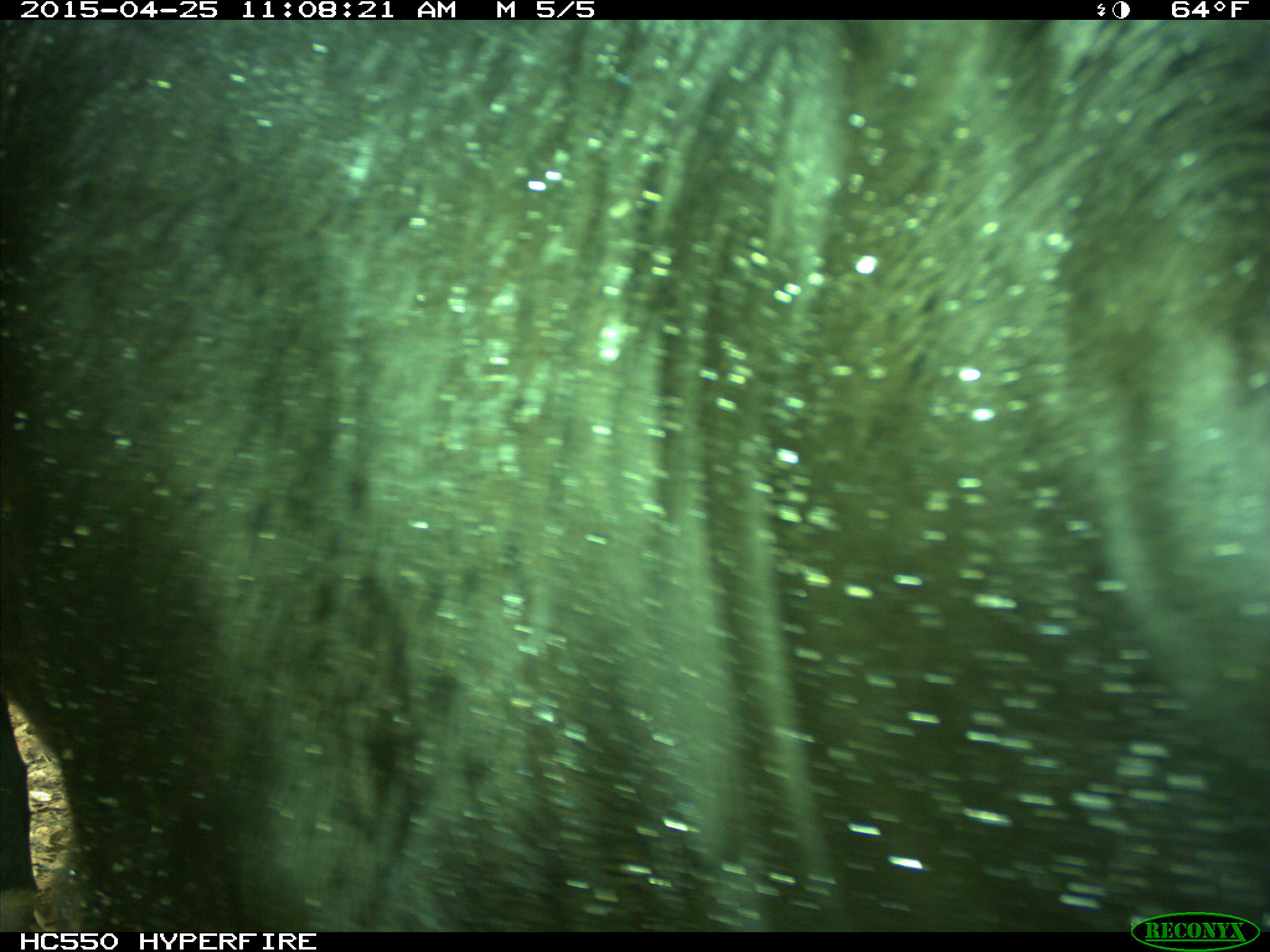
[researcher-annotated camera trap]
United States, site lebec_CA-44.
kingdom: Animalia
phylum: Chordata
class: Mammalia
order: Artiodactyla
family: Suidae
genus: Sus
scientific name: Sus scrofa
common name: wild boar